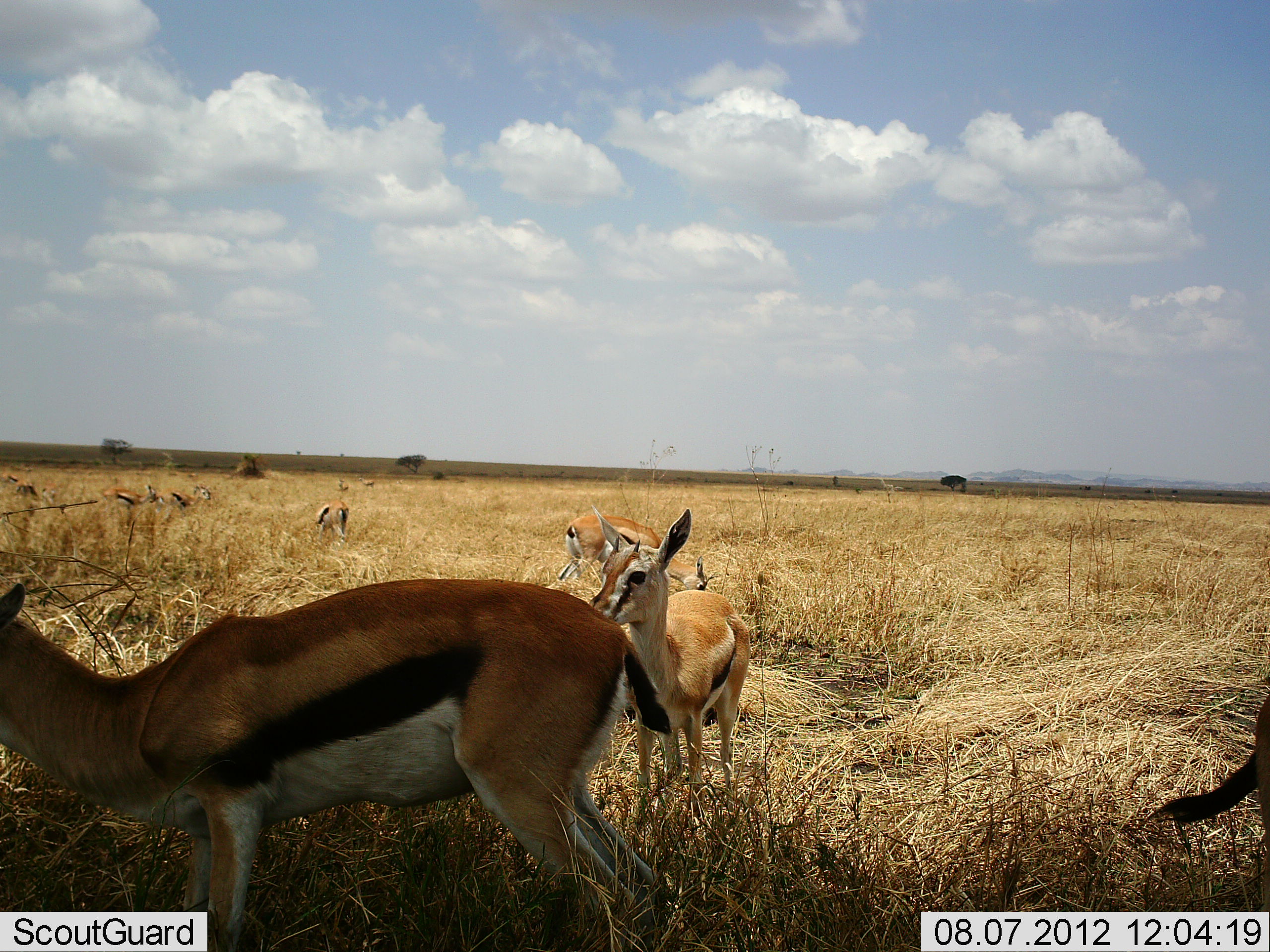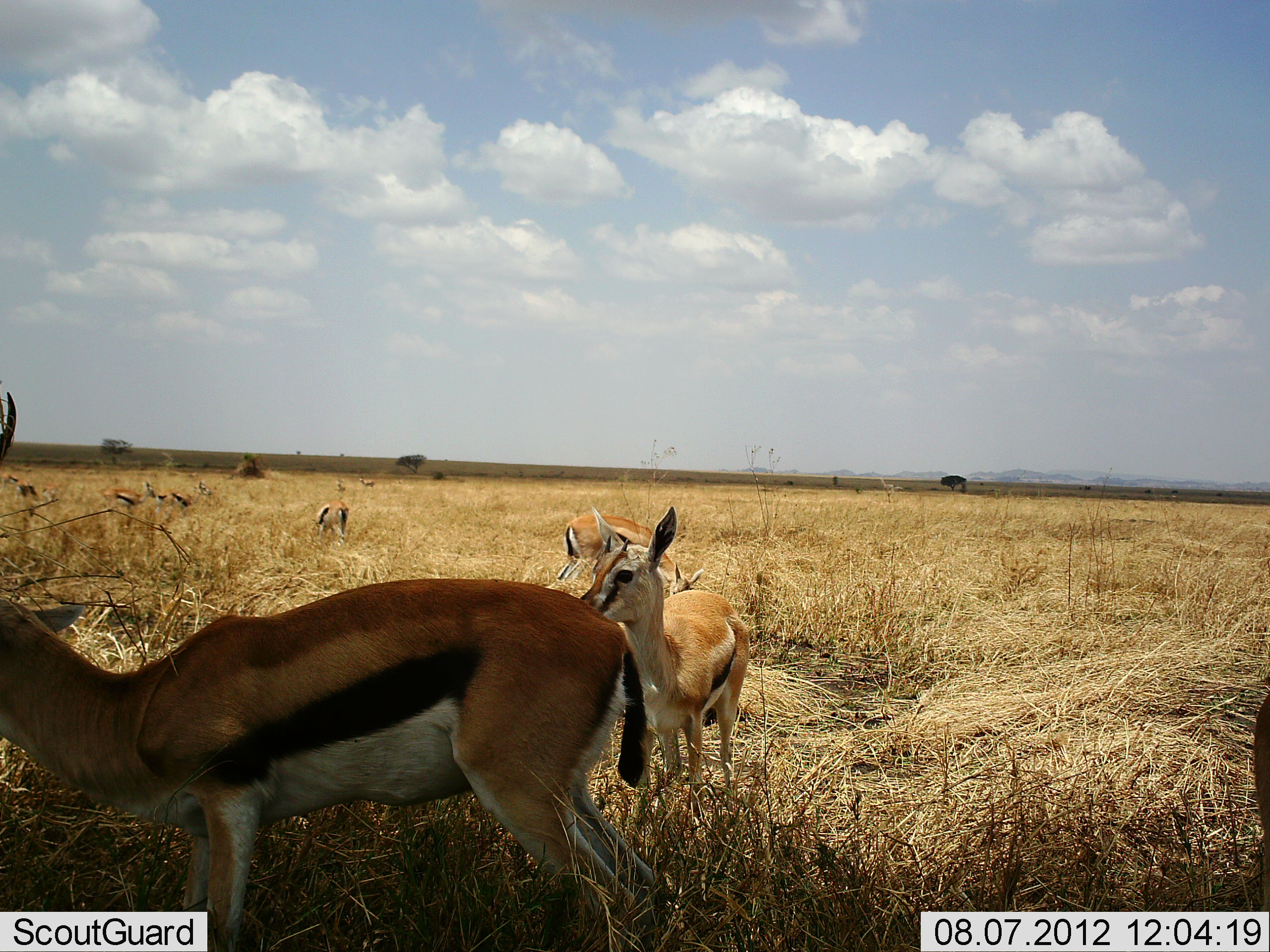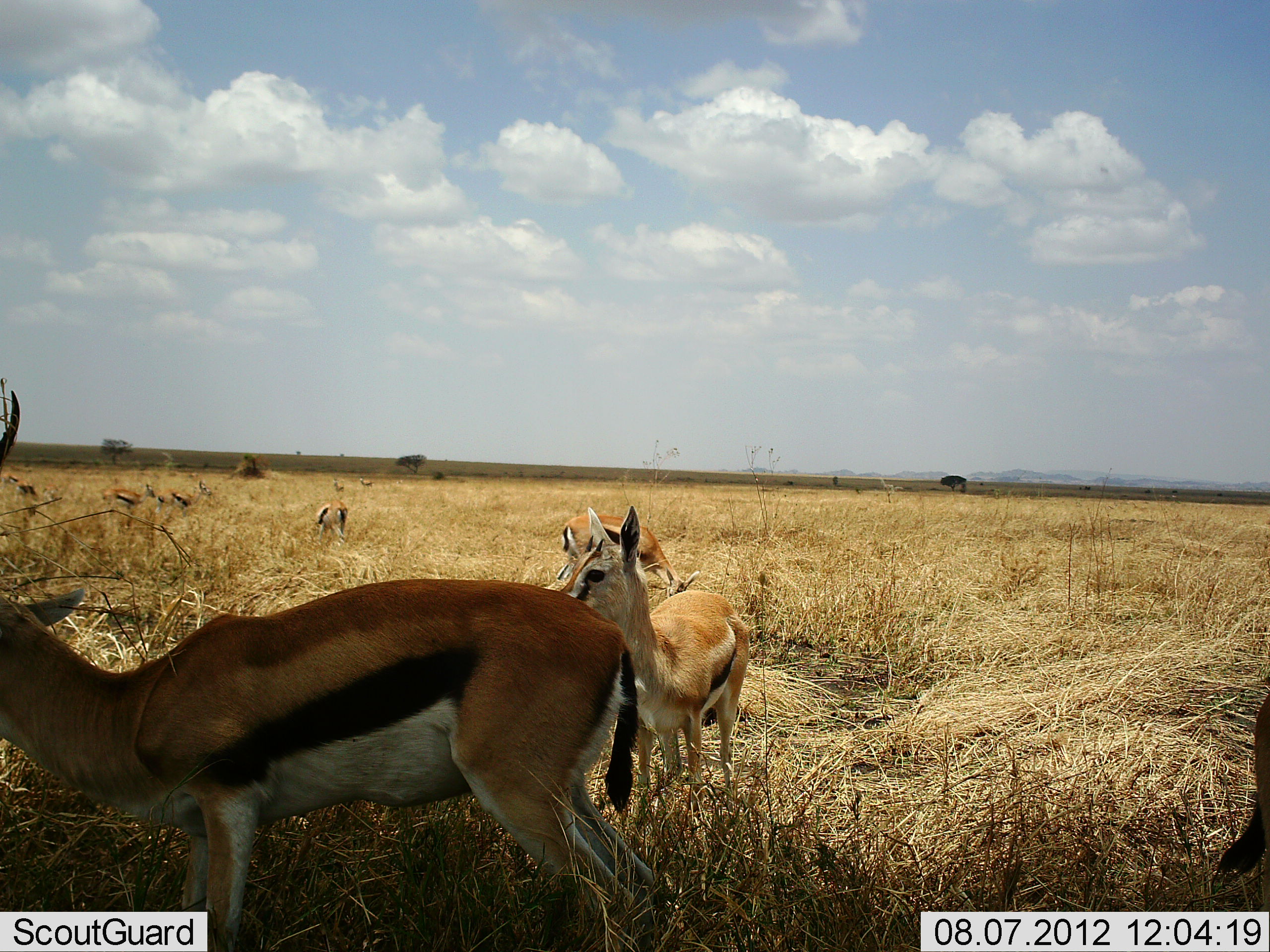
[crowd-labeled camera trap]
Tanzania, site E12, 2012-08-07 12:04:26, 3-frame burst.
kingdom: Animalia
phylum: Chordata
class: Mammalia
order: Artiodactyla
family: Bovidae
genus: Eudorcas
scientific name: Eudorcas thomsonii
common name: thomson's gazelle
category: gazellethomsons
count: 11-50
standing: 90%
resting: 20%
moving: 10%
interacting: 0%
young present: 30%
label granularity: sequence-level